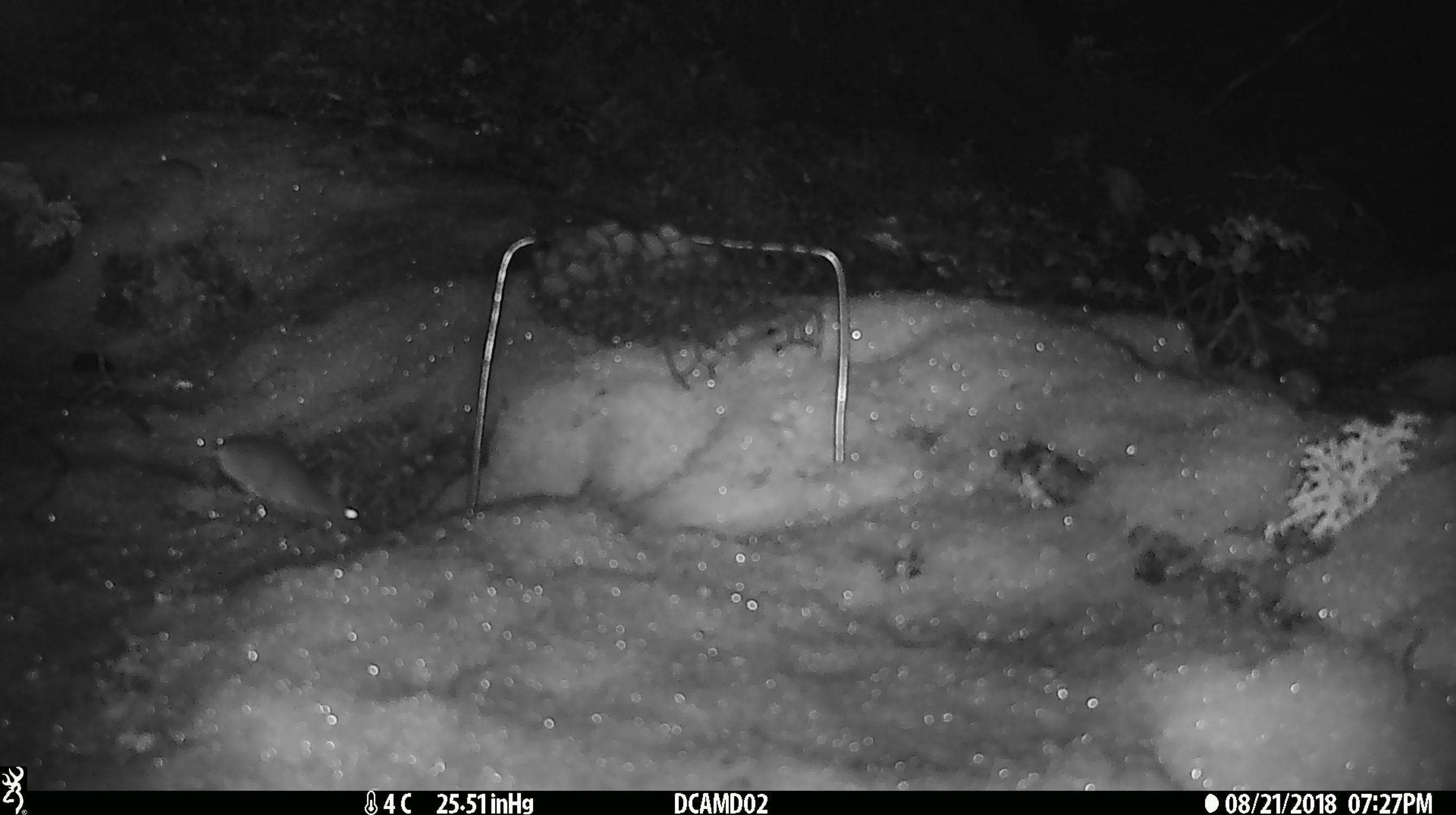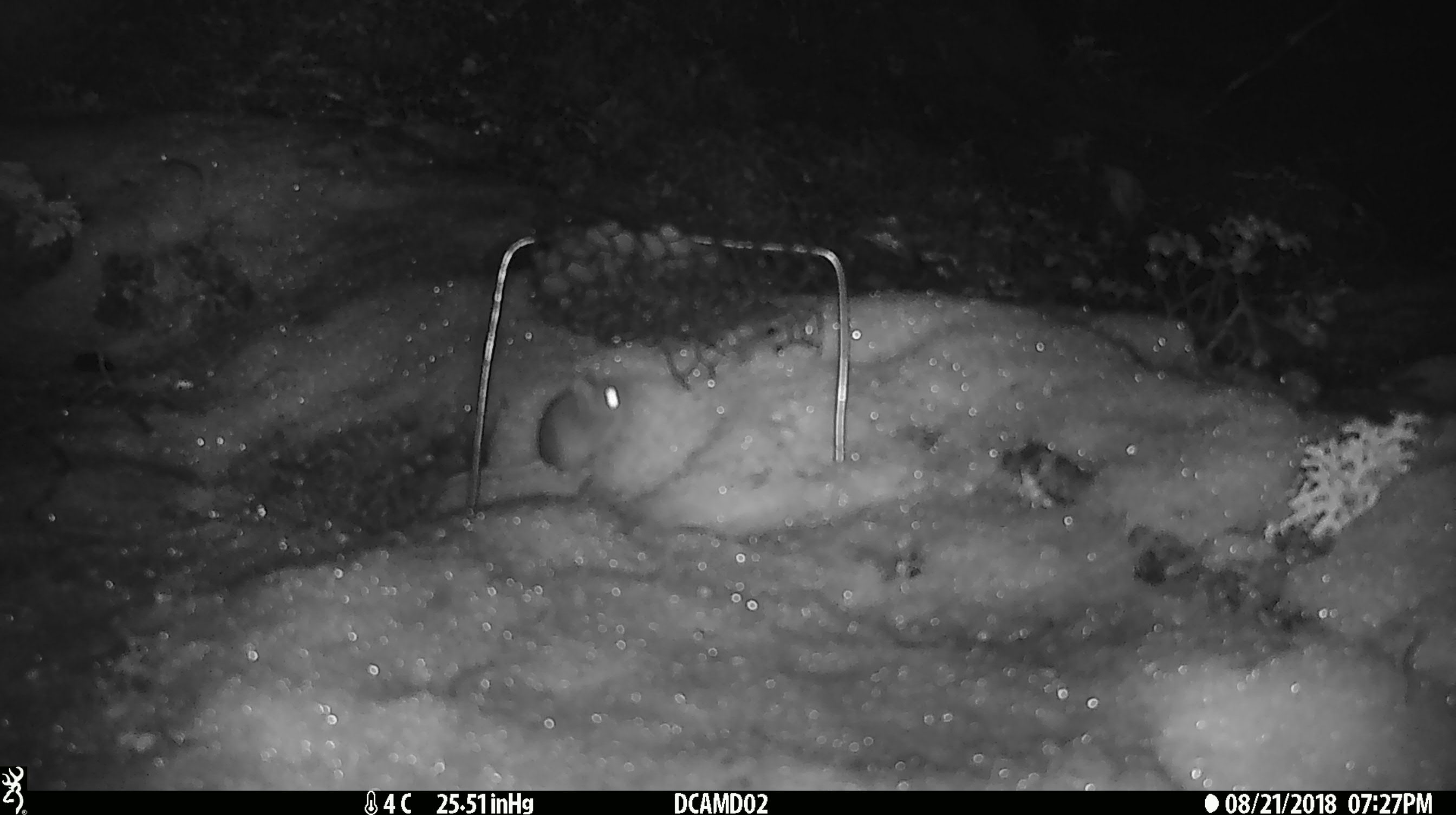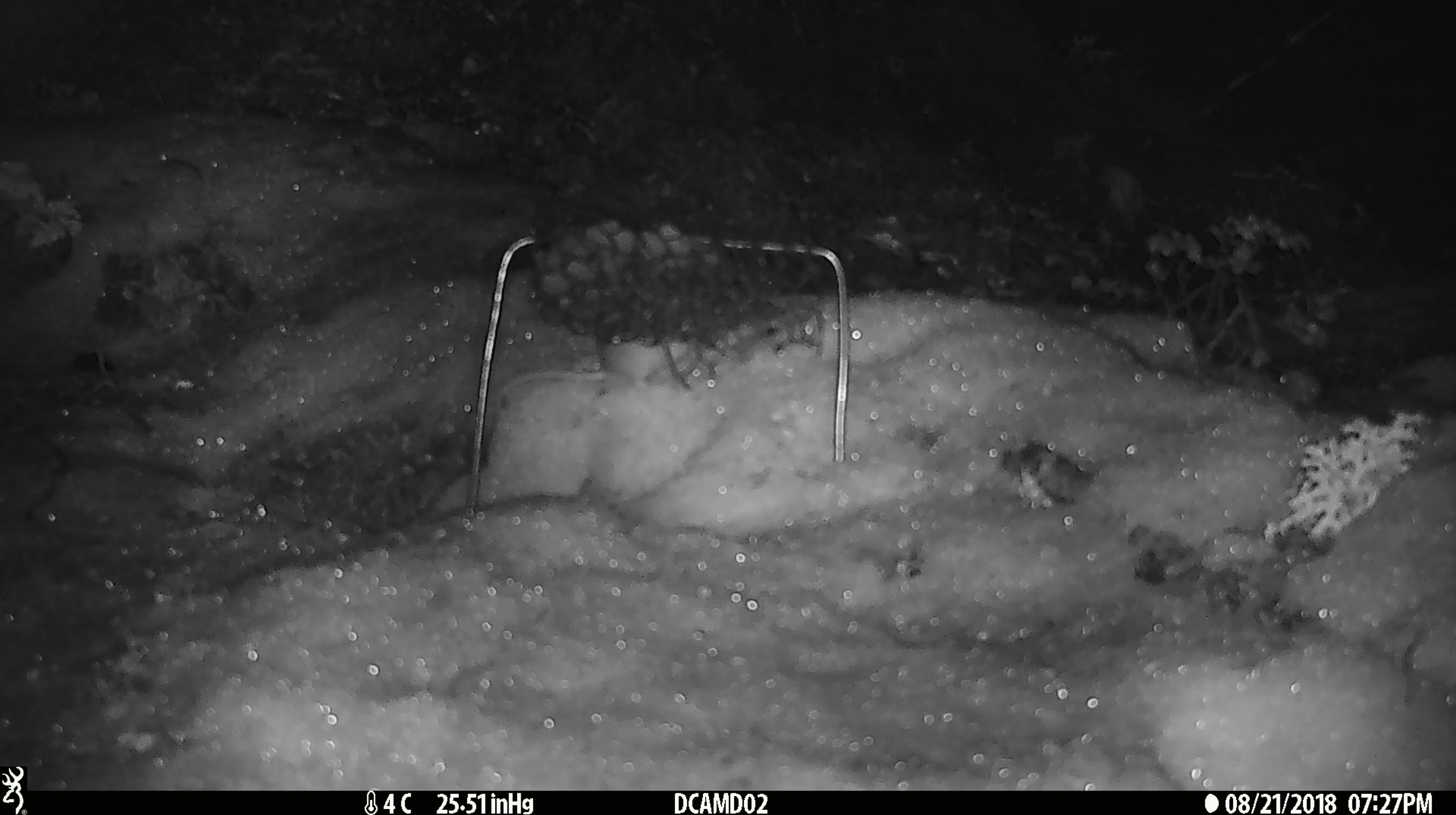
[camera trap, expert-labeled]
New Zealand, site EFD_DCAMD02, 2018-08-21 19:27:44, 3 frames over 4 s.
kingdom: Animalia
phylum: Chordata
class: Mammalia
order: Rodentia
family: Muridae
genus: Mus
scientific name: Mus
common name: mouse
Mouse (Mus).